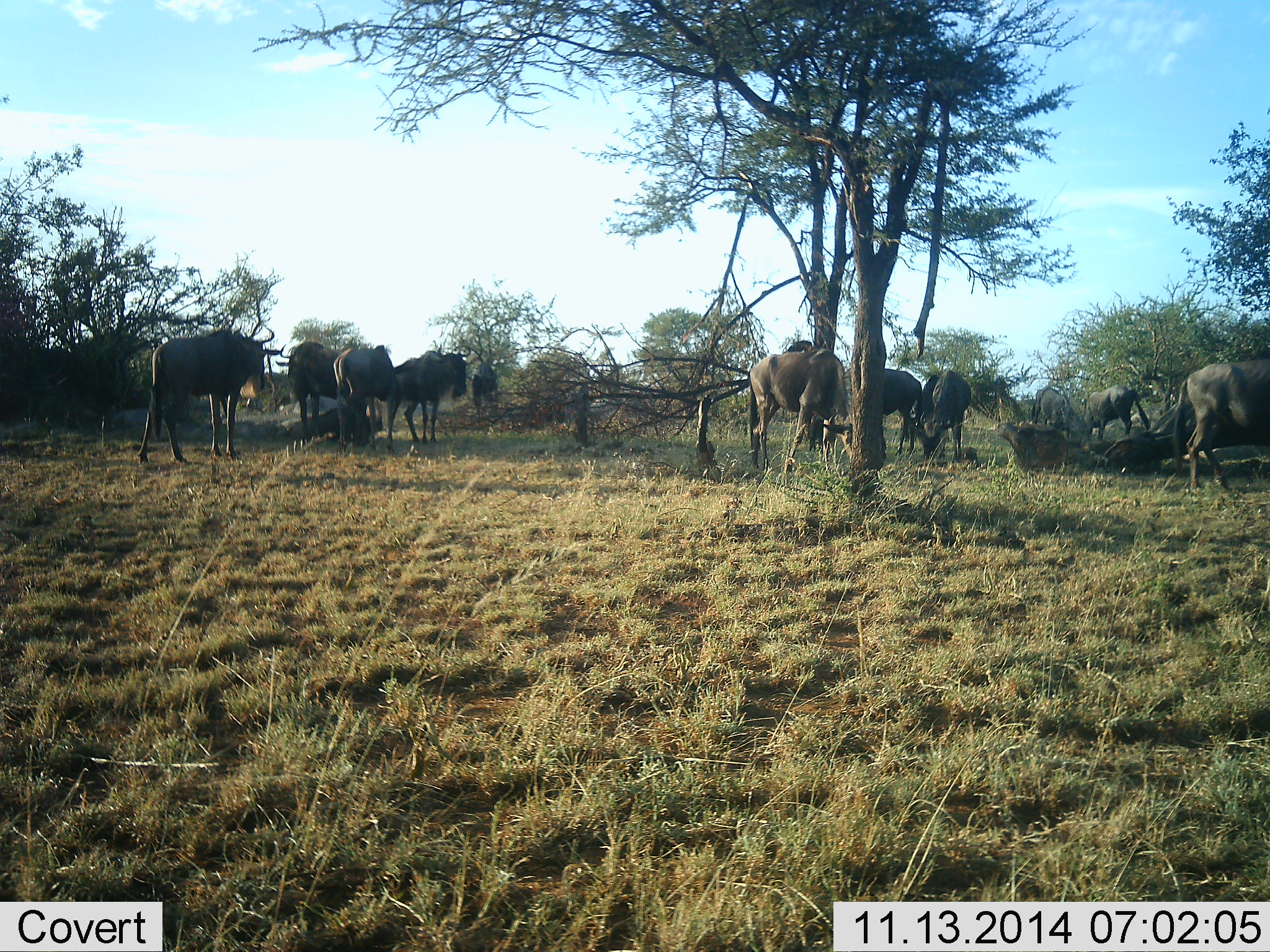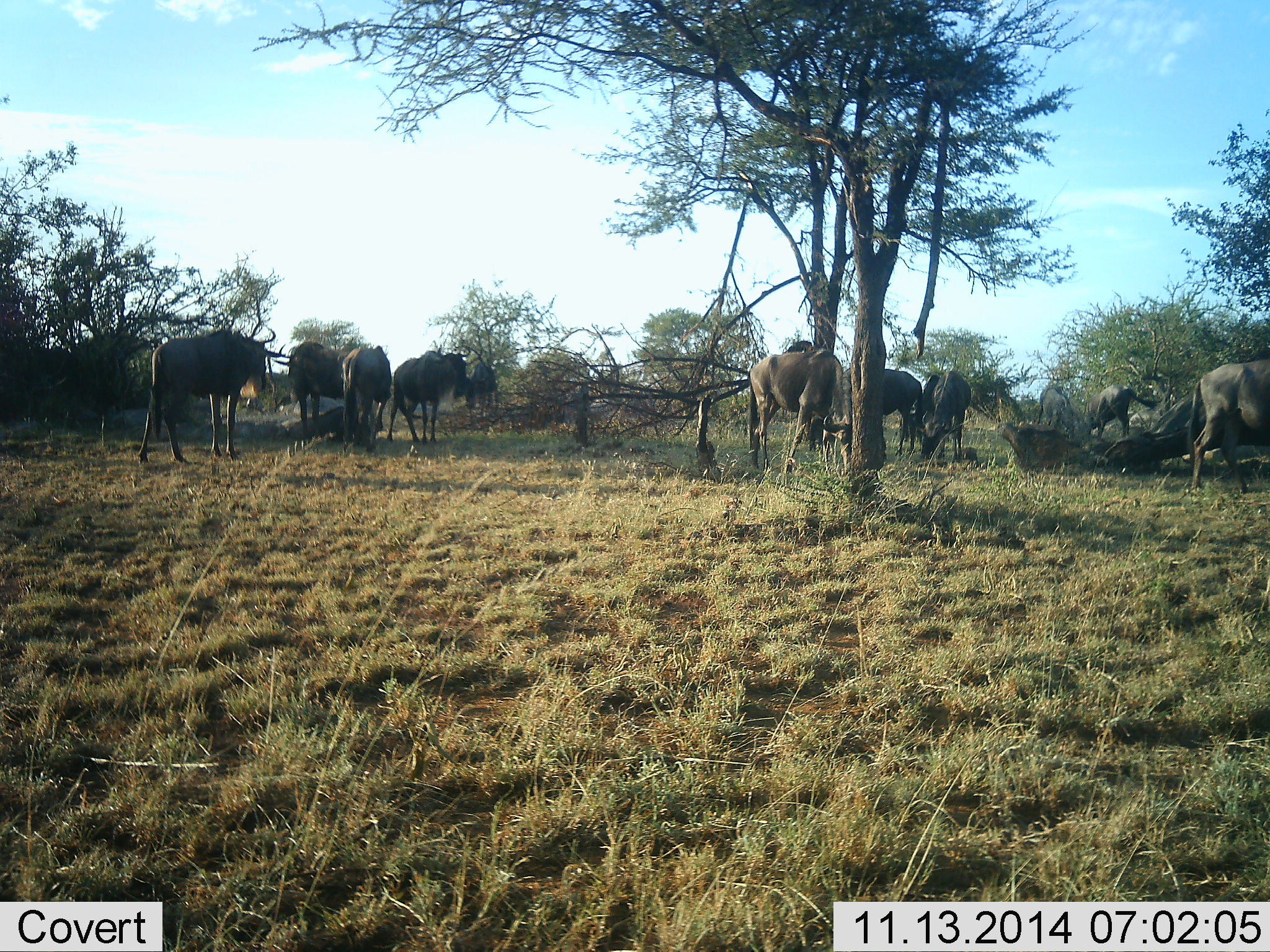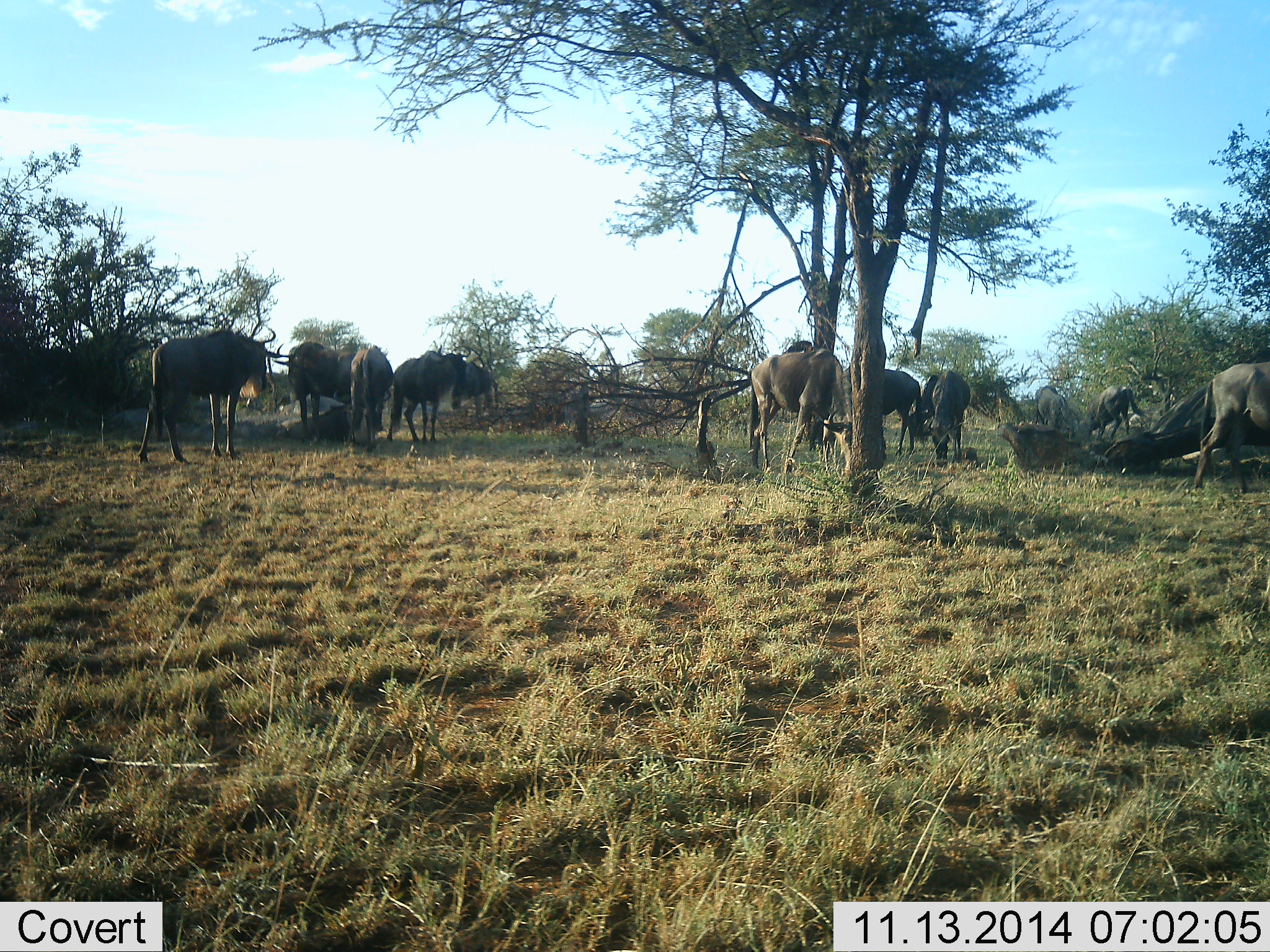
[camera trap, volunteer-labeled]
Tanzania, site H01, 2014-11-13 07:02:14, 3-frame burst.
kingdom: Animalia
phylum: Chordata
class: Mammalia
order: Artiodactyla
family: Bovidae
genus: Connochaetes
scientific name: Connochaetes taurinus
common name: blue wildebeest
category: wildebeest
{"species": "wildebeest (blue wildebeest) (Connochaetes taurinus)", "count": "10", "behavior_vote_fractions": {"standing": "90%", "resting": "10%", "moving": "10%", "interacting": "0%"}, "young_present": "0%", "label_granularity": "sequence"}